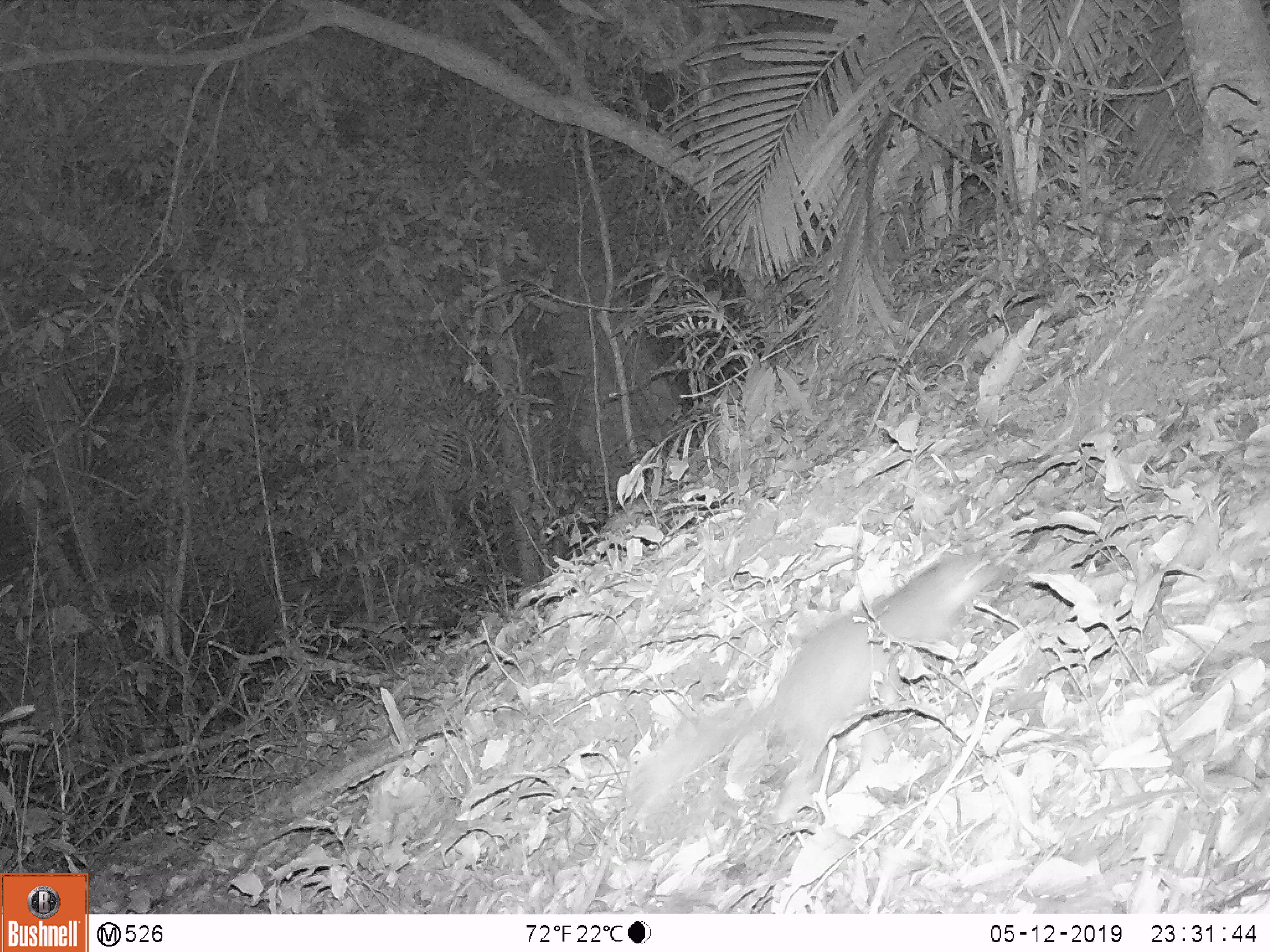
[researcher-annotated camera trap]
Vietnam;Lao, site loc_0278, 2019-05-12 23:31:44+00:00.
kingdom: Animalia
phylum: Chordata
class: Mammalia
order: Carnivora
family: Mustelidae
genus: Melogale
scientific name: Melogale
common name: ferret badger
Ferret badger (Melogale). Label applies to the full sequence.